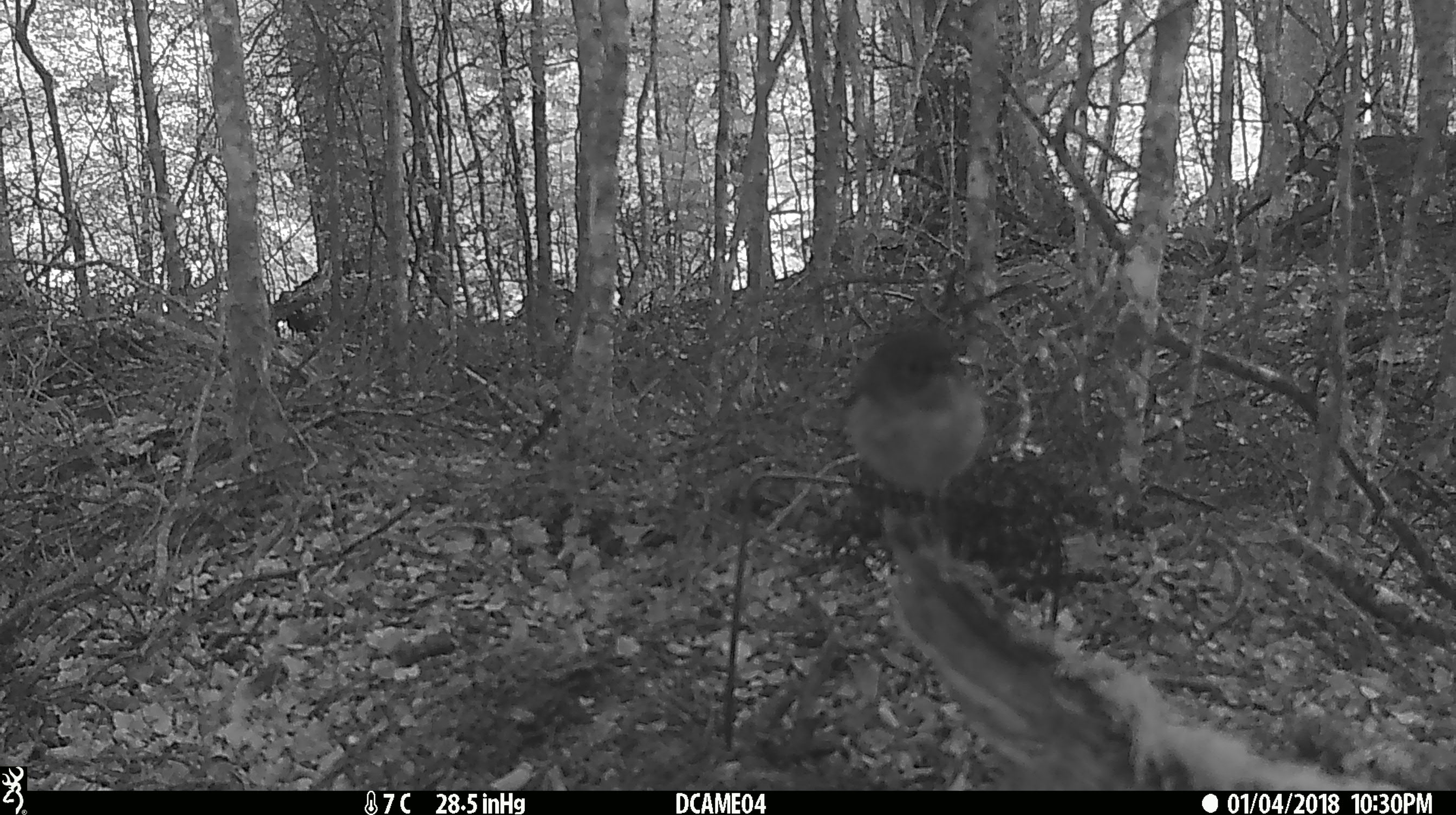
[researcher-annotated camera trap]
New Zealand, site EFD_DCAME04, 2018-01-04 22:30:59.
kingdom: Animalia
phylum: Chordata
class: Aves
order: Passeriformes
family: Petroicidae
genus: Petroica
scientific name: Petroica macrocephala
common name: tomtit